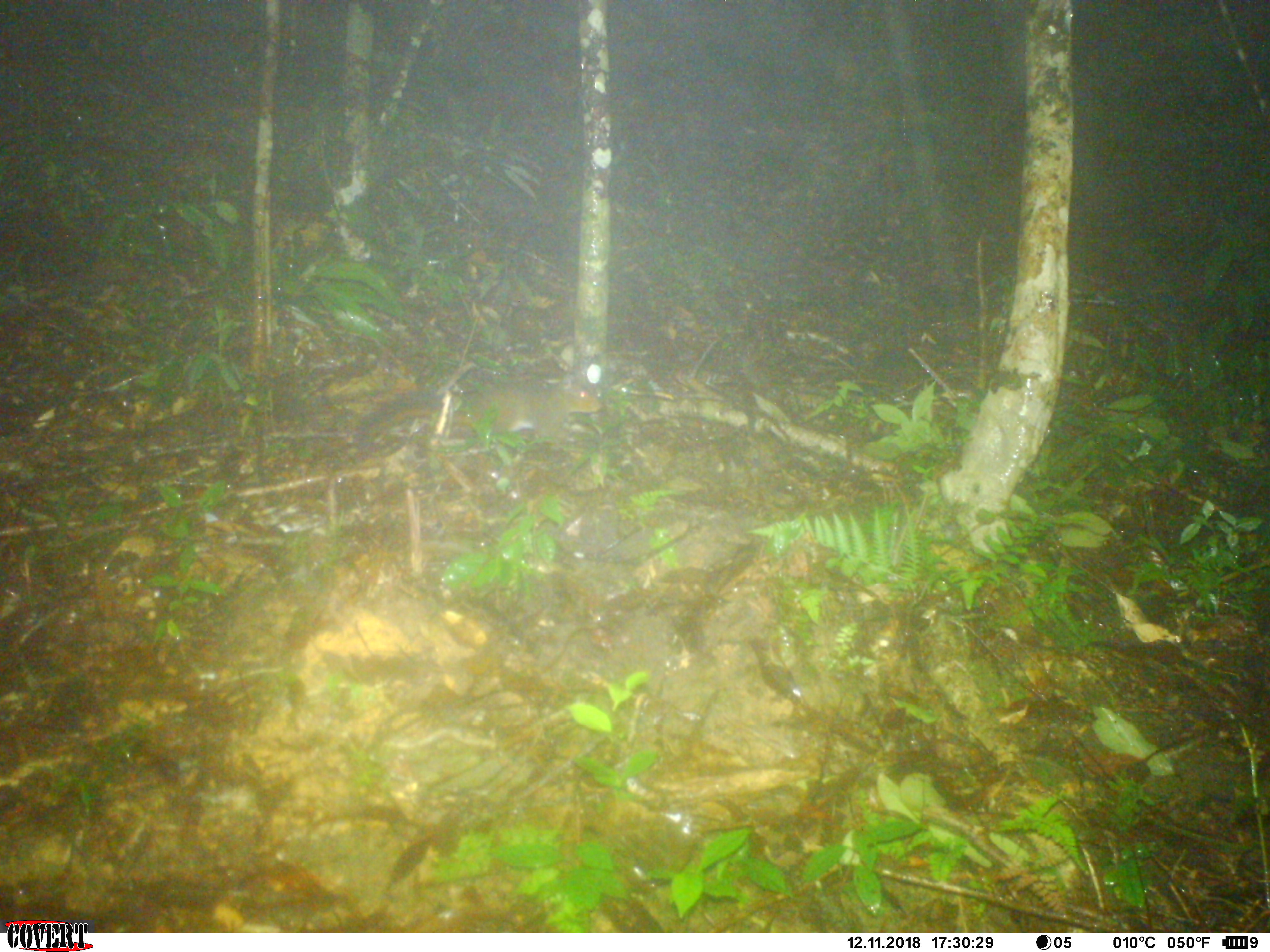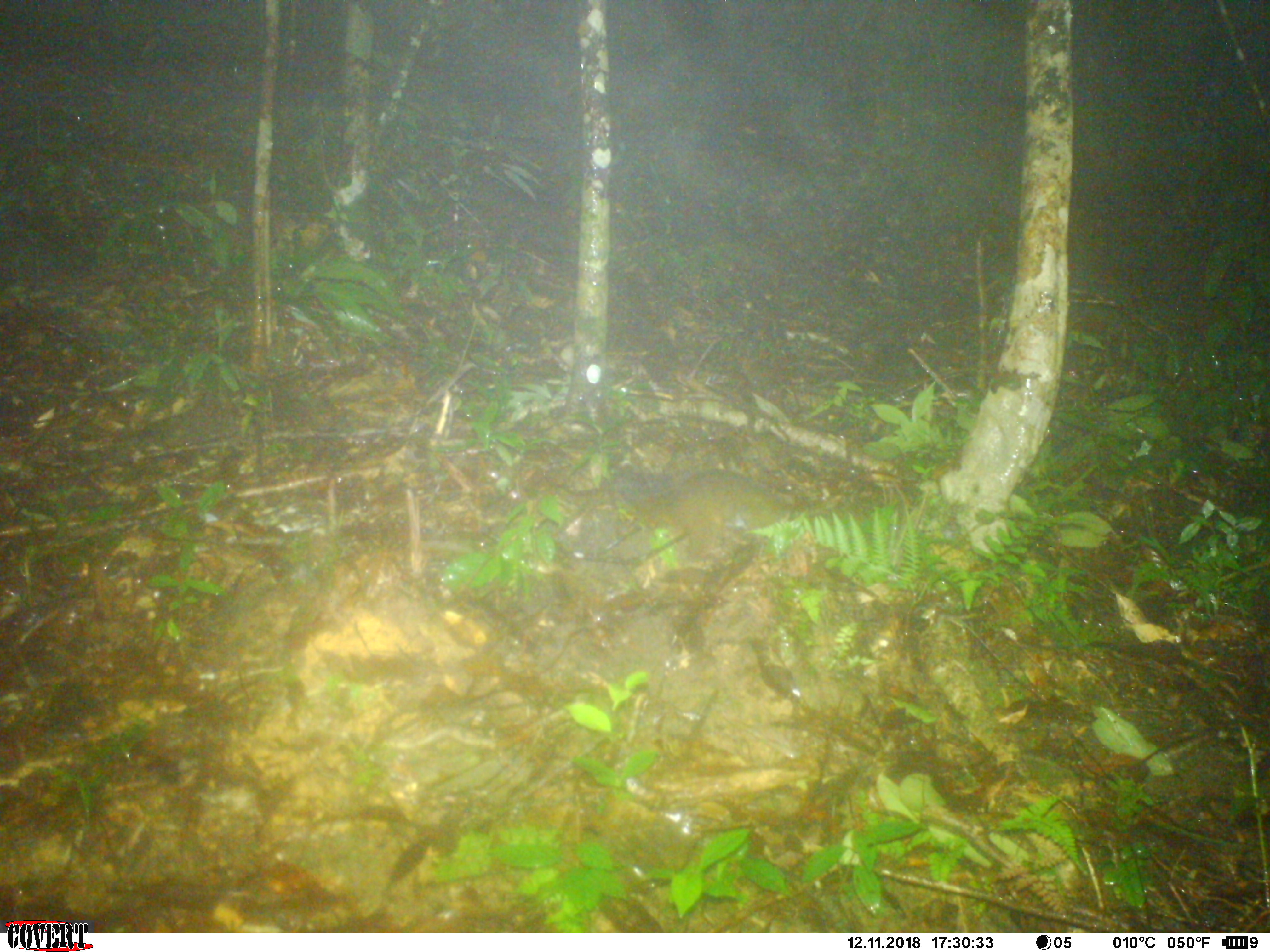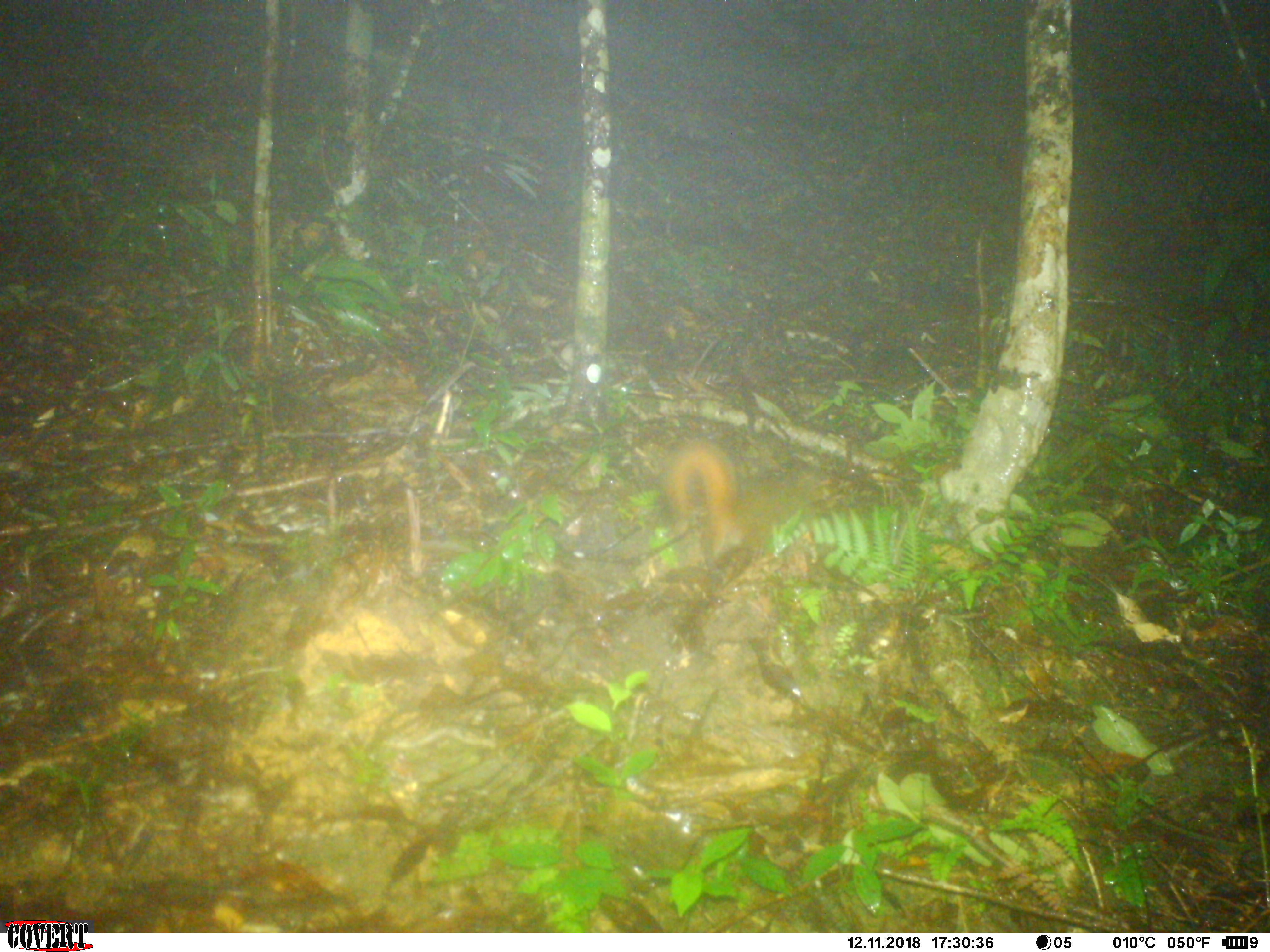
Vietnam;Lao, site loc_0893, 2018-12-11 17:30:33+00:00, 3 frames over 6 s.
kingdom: Animalia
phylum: Chordata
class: Mammalia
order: Rodentia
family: Sciuridae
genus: Dremomys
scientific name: Dremomys rufigenis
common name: red-cheeked squirrel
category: red cheeked squirrel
Red cheeked squirrel (red-cheeked squirrel) (Dremomys rufigenis). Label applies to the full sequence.